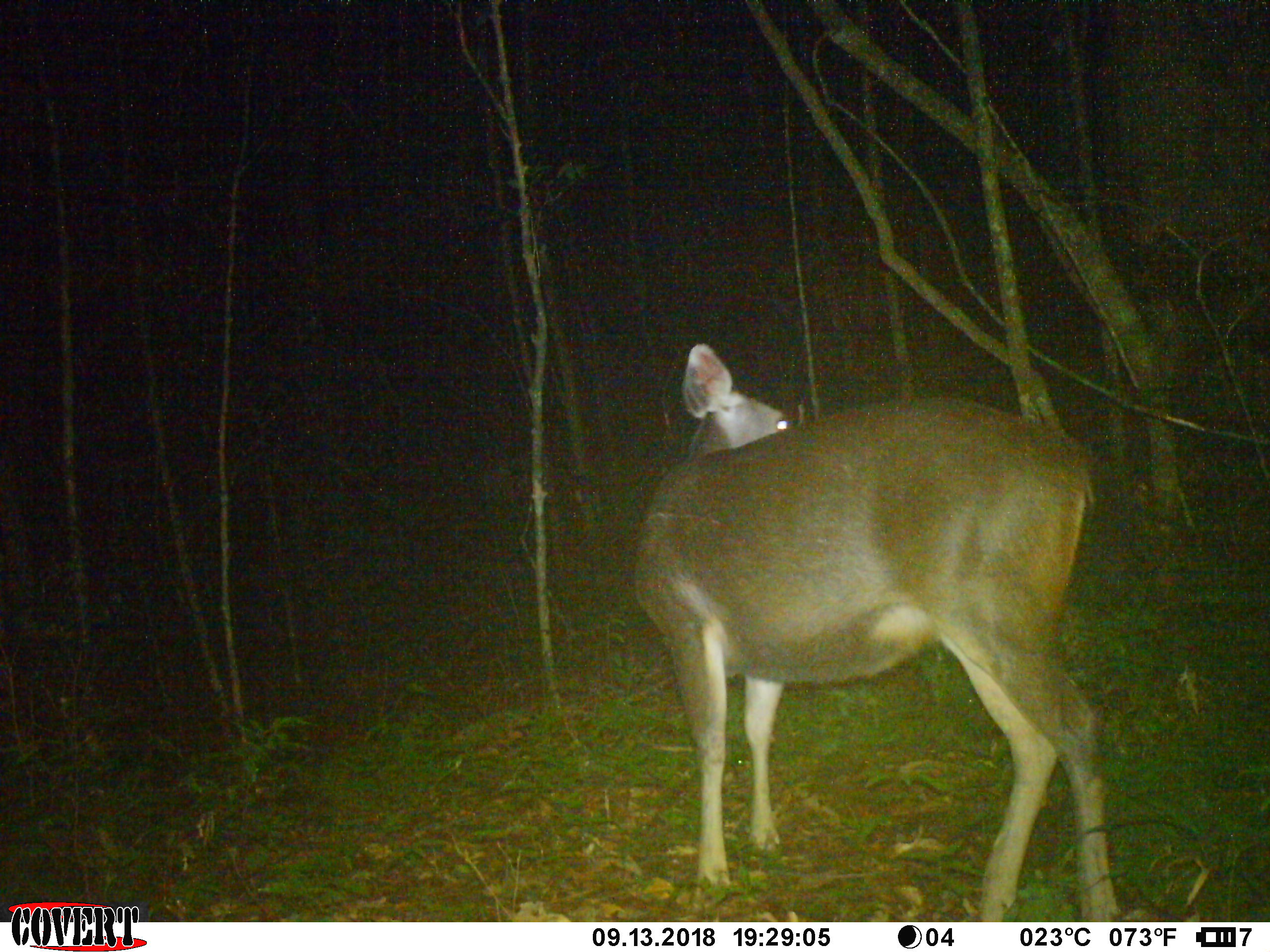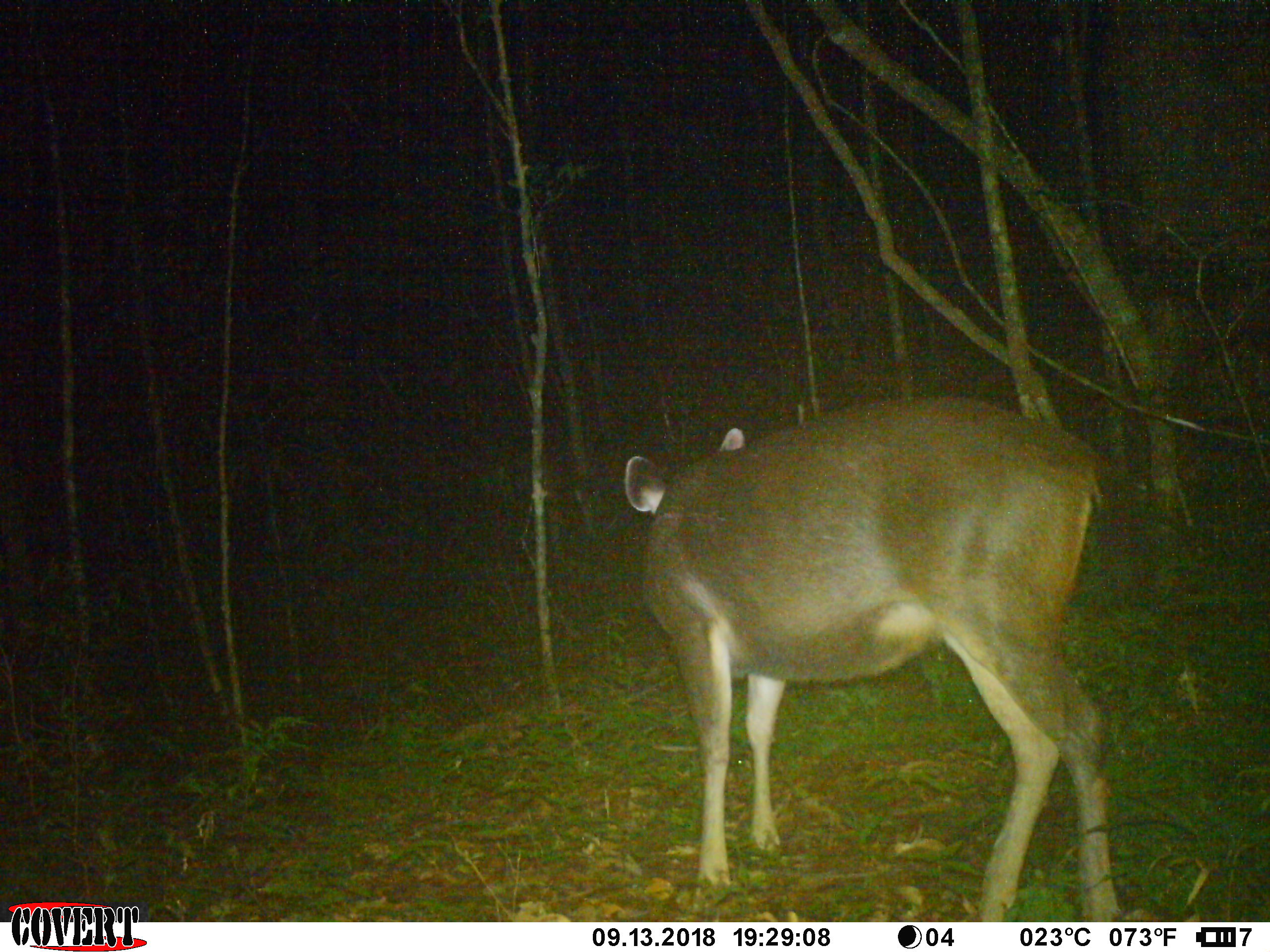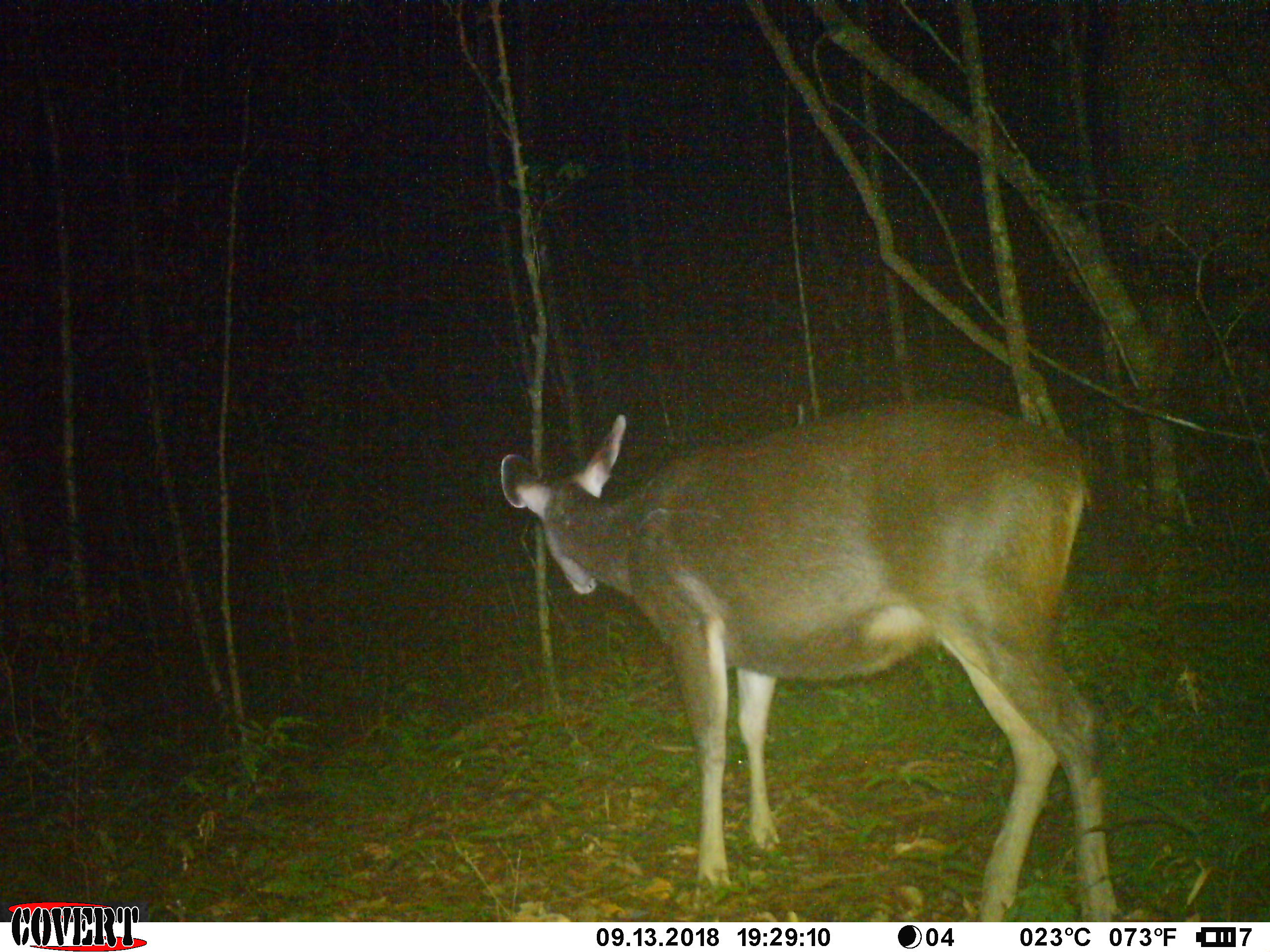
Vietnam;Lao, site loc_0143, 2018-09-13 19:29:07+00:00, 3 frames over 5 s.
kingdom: Animalia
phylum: Chordata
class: Mammalia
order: Artiodactyla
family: Cervidae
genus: Rusa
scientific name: Rusa unicolor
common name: sambar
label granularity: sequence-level